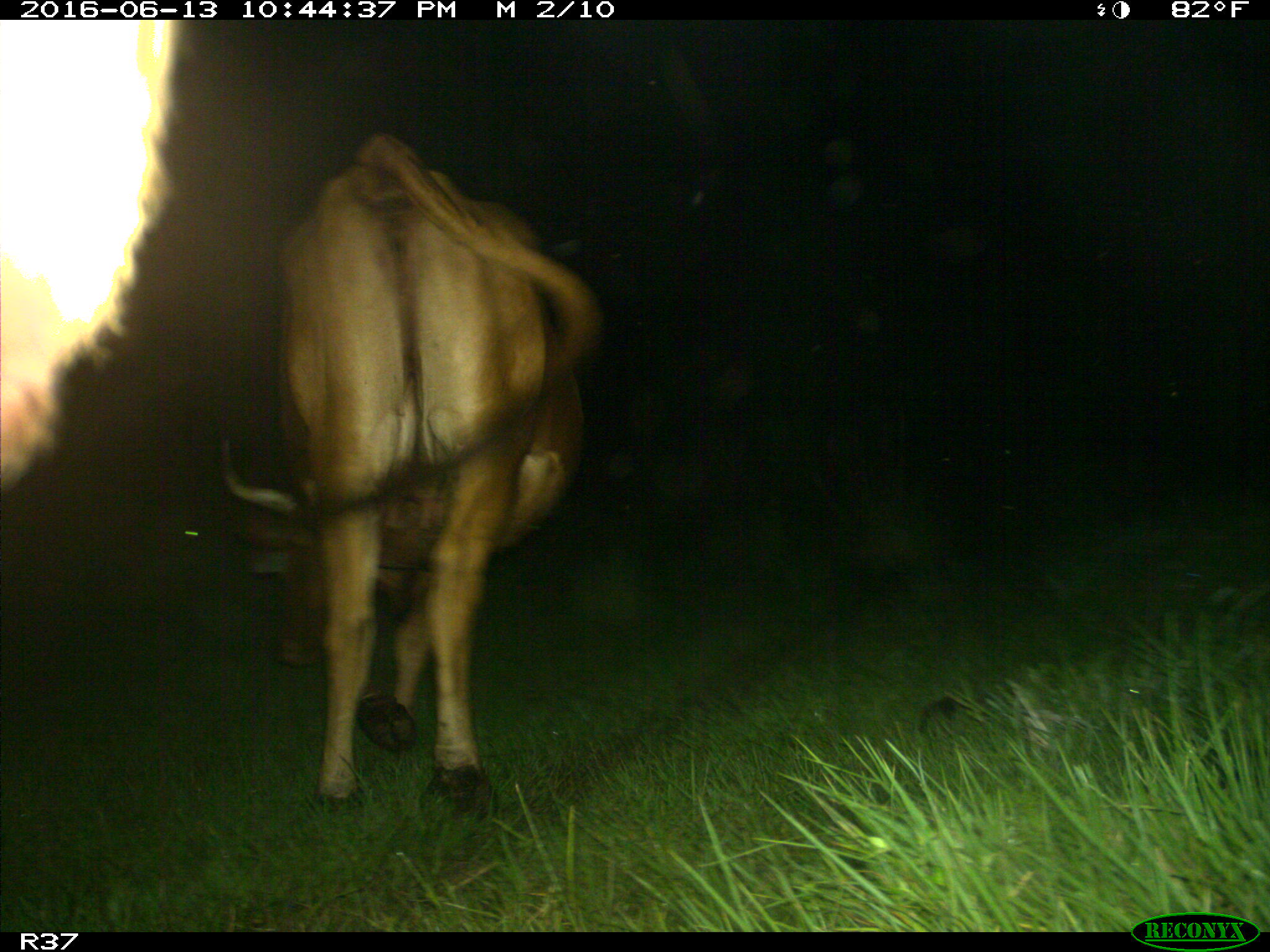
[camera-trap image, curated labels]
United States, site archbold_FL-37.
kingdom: Animalia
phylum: Chordata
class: Mammalia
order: Artiodactyla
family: Bovidae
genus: Bos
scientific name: Bos taurus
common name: domestic cow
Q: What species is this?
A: Bos taurus (domestic cow).